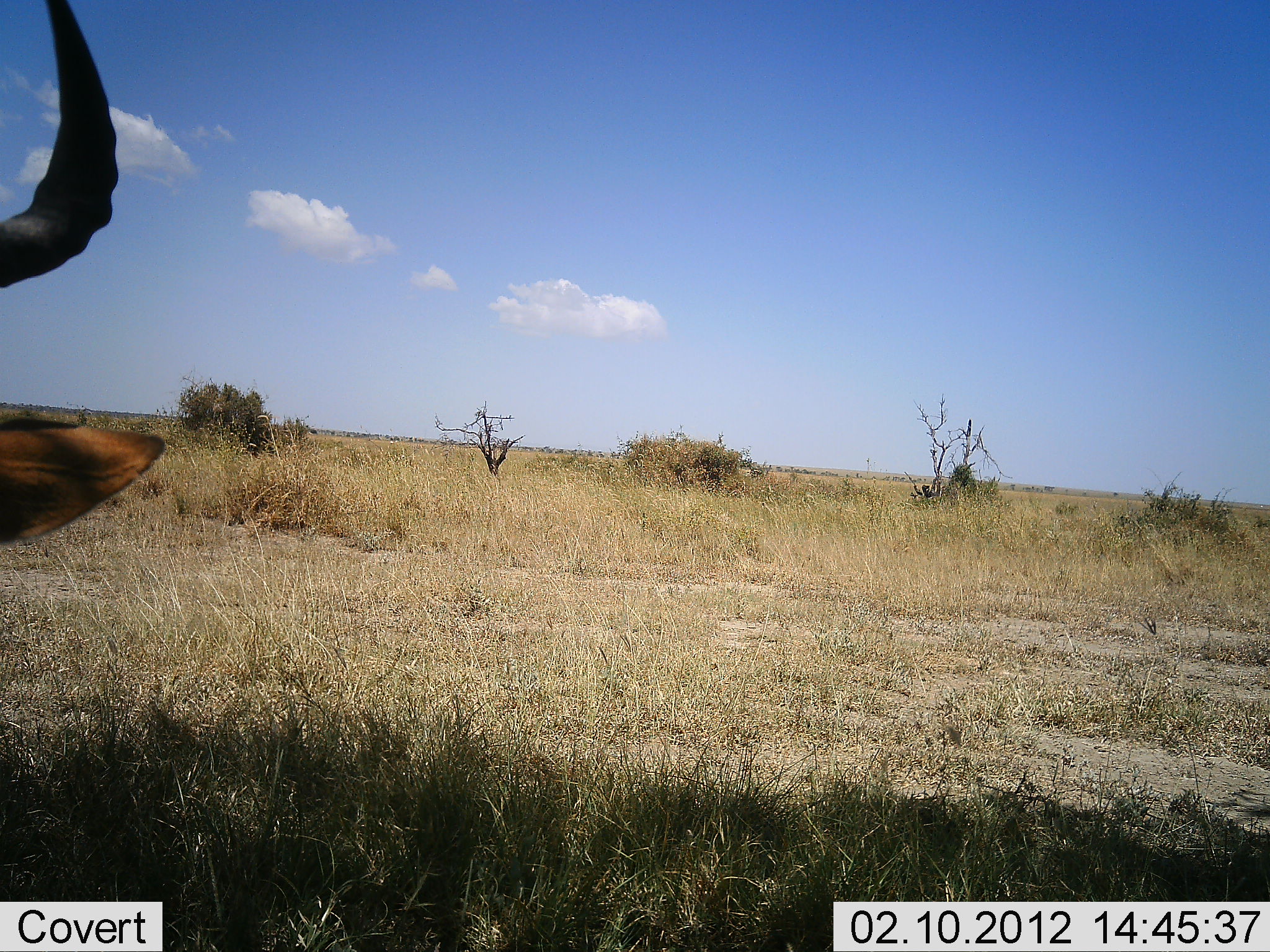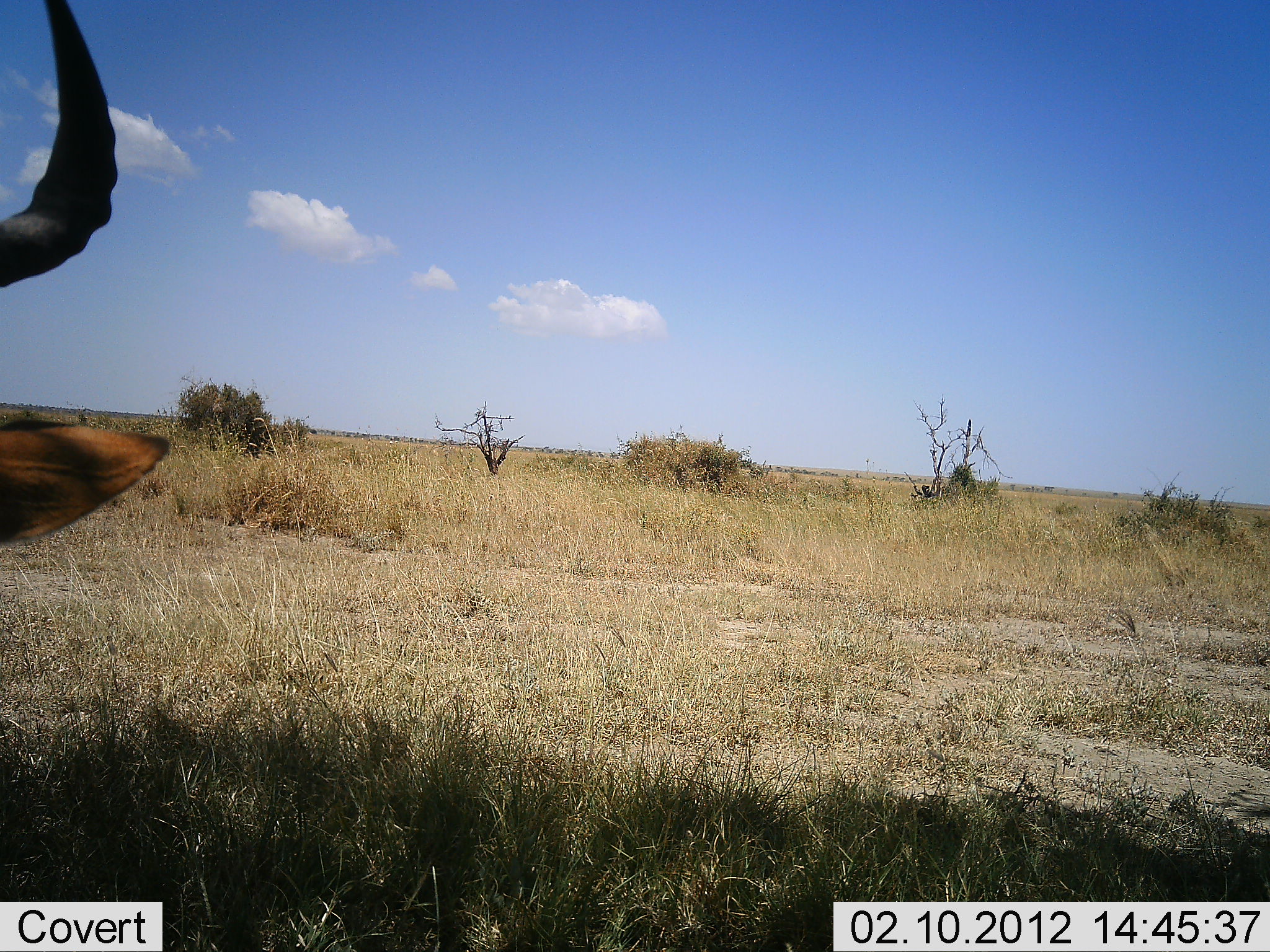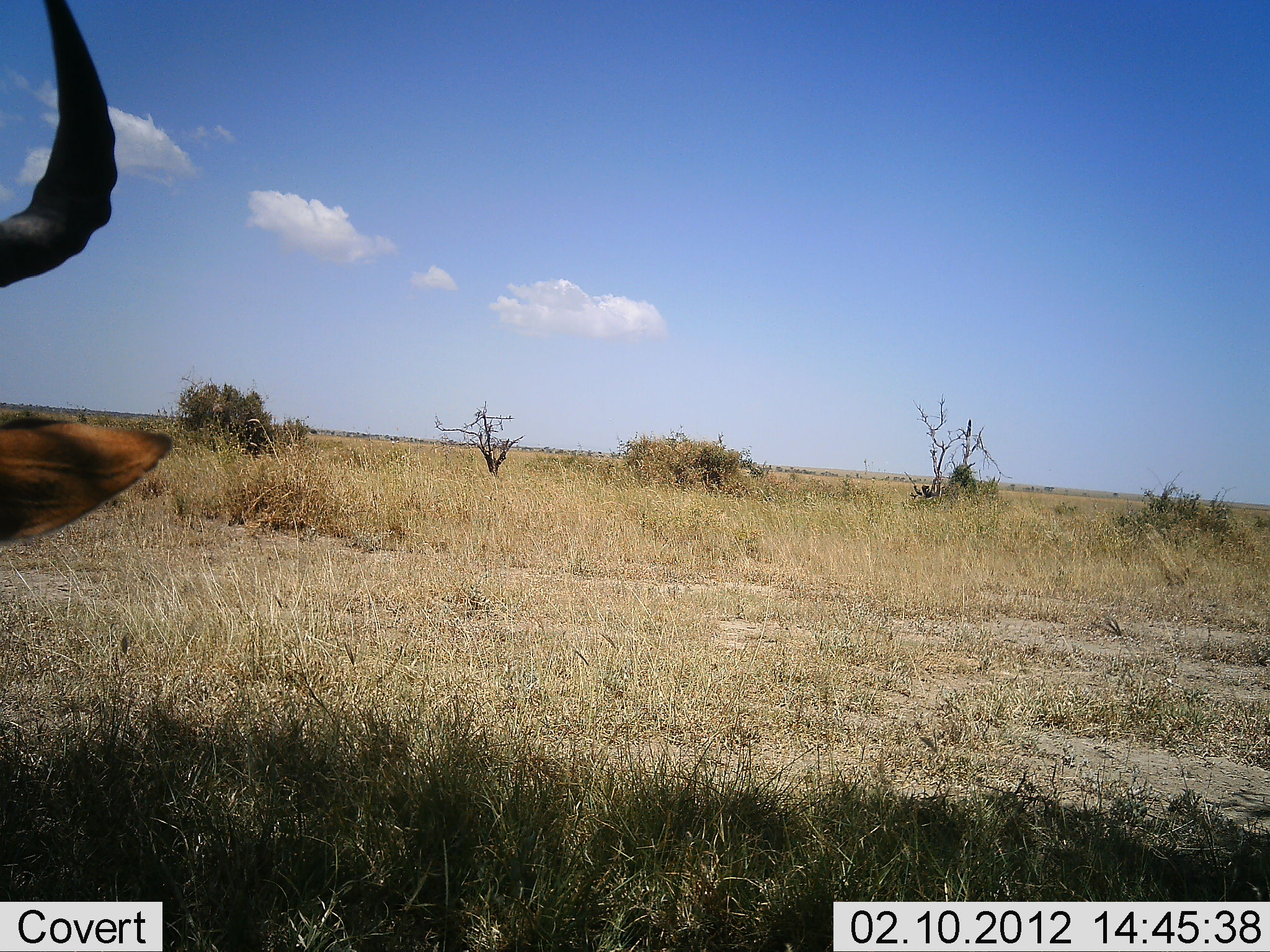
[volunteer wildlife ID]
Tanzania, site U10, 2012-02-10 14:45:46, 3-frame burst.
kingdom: Animalia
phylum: Chordata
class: Mammalia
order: Artiodactyla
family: Bovidae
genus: Alcelaphus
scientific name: Alcelaphus buselaphus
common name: hartebeest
Hartebeest (Alcelaphus buselaphus), count 1. Behavior (volunteer vote fractions): standing 73%, resting 27%, moving 0%, interacting 0%. Young present (vote fraction): 0%. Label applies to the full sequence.